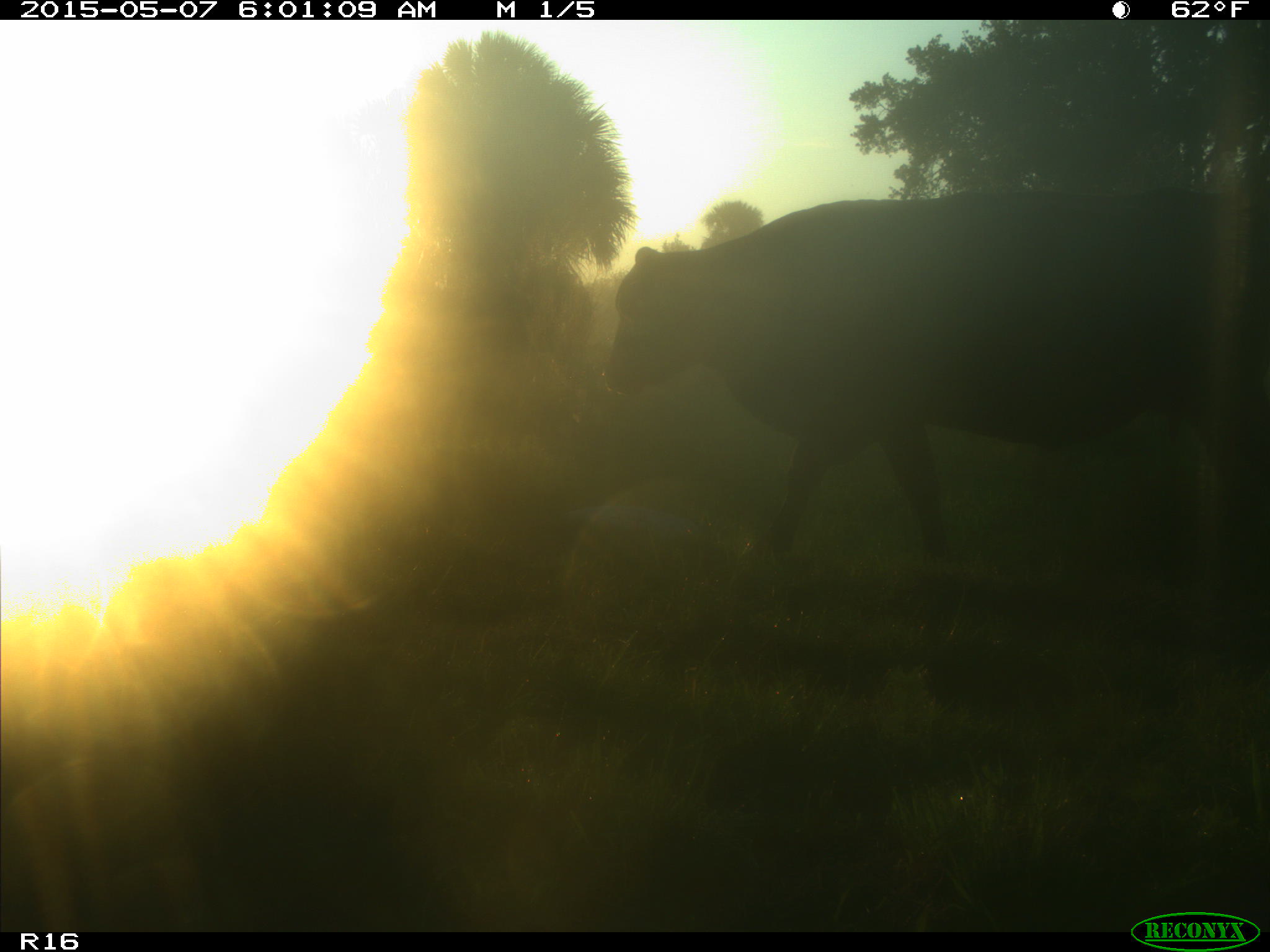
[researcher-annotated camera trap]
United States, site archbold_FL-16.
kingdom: Animalia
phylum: Chordata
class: Mammalia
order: Artiodactyla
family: Bovidae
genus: Bos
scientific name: Bos taurus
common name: domestic cow